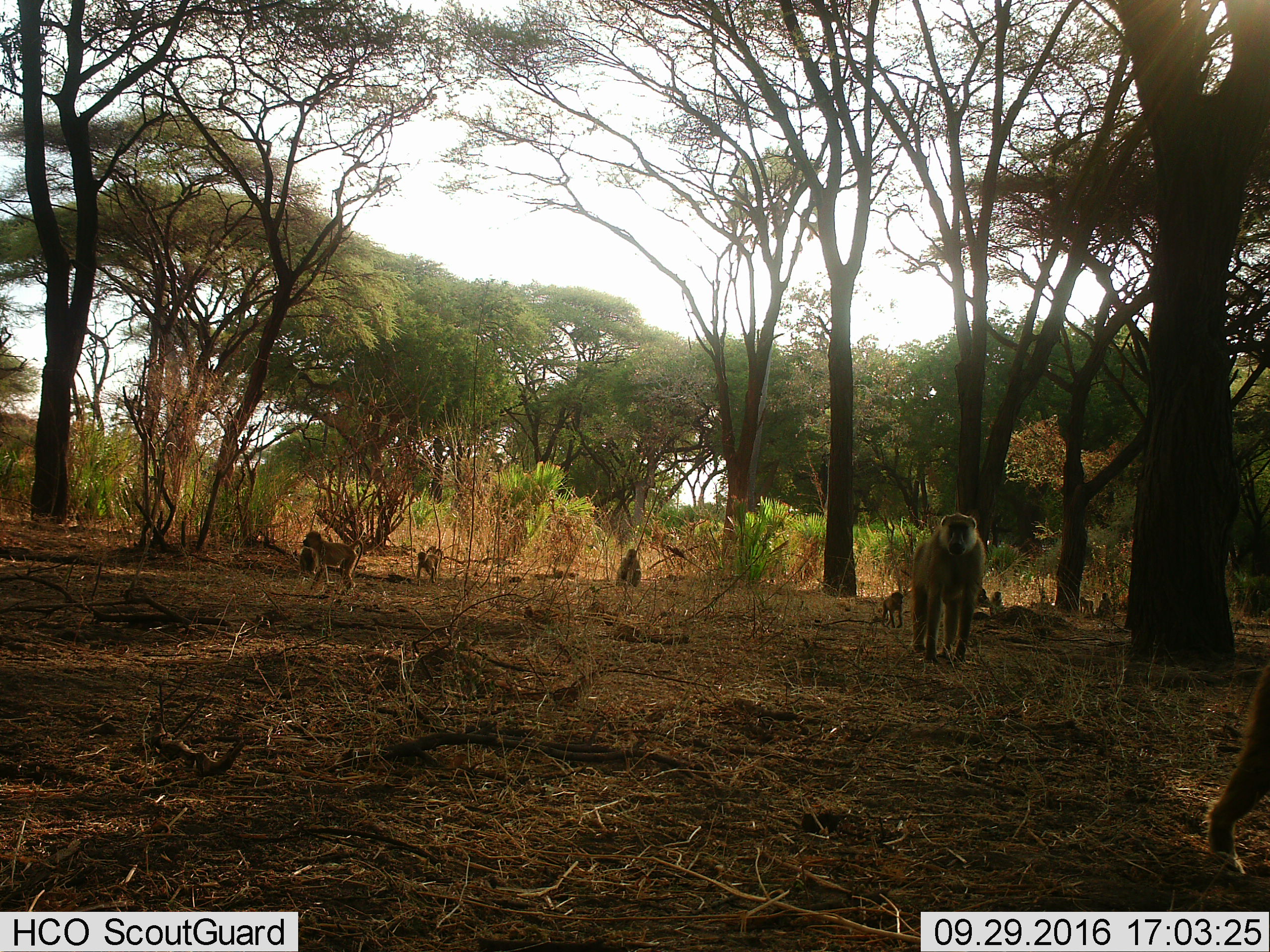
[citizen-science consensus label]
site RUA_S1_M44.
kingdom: Animalia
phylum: Chordata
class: Mammalia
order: Primates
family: Cercopithecidae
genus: Papio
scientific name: Papio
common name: baboon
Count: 10.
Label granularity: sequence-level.